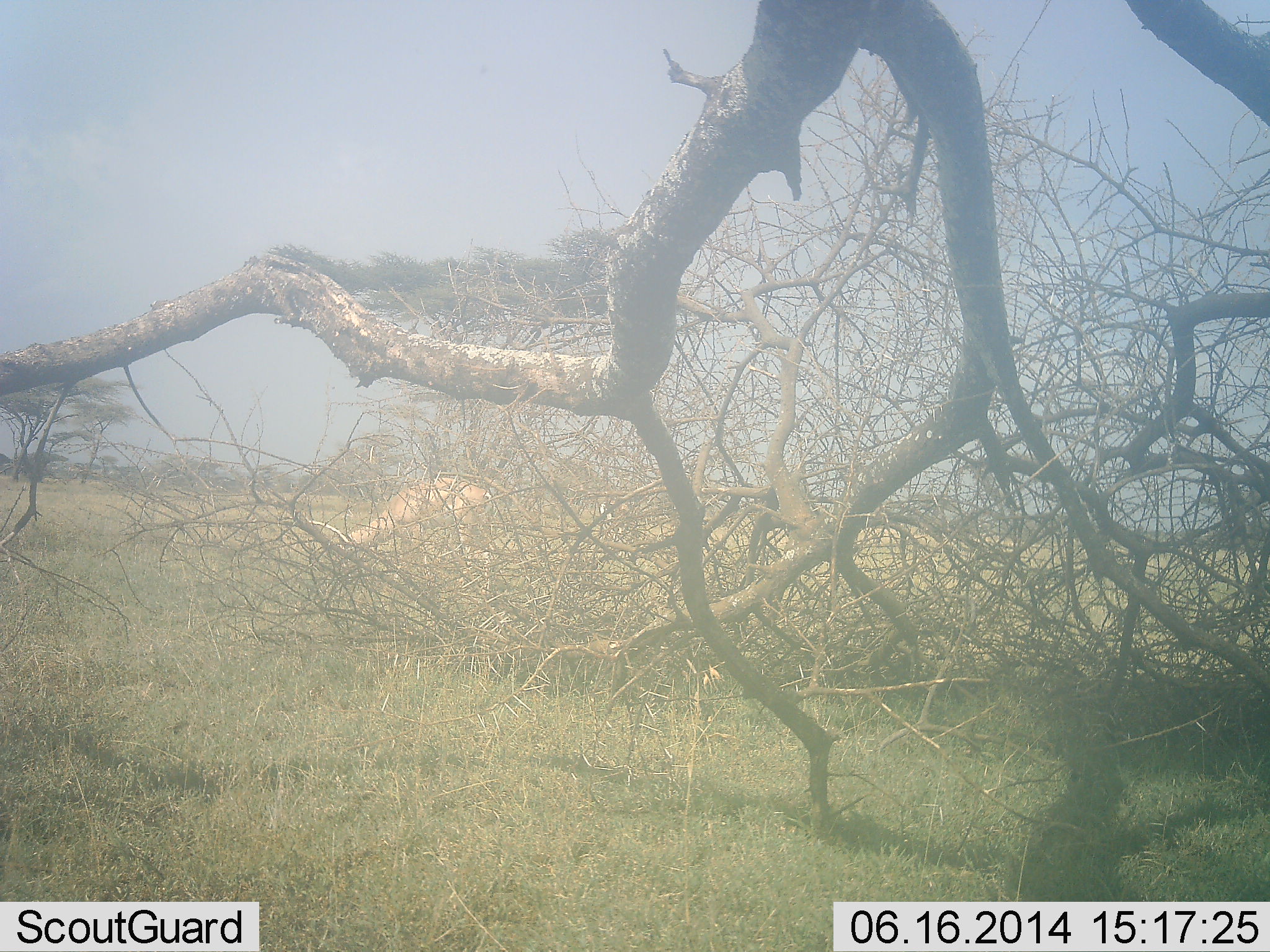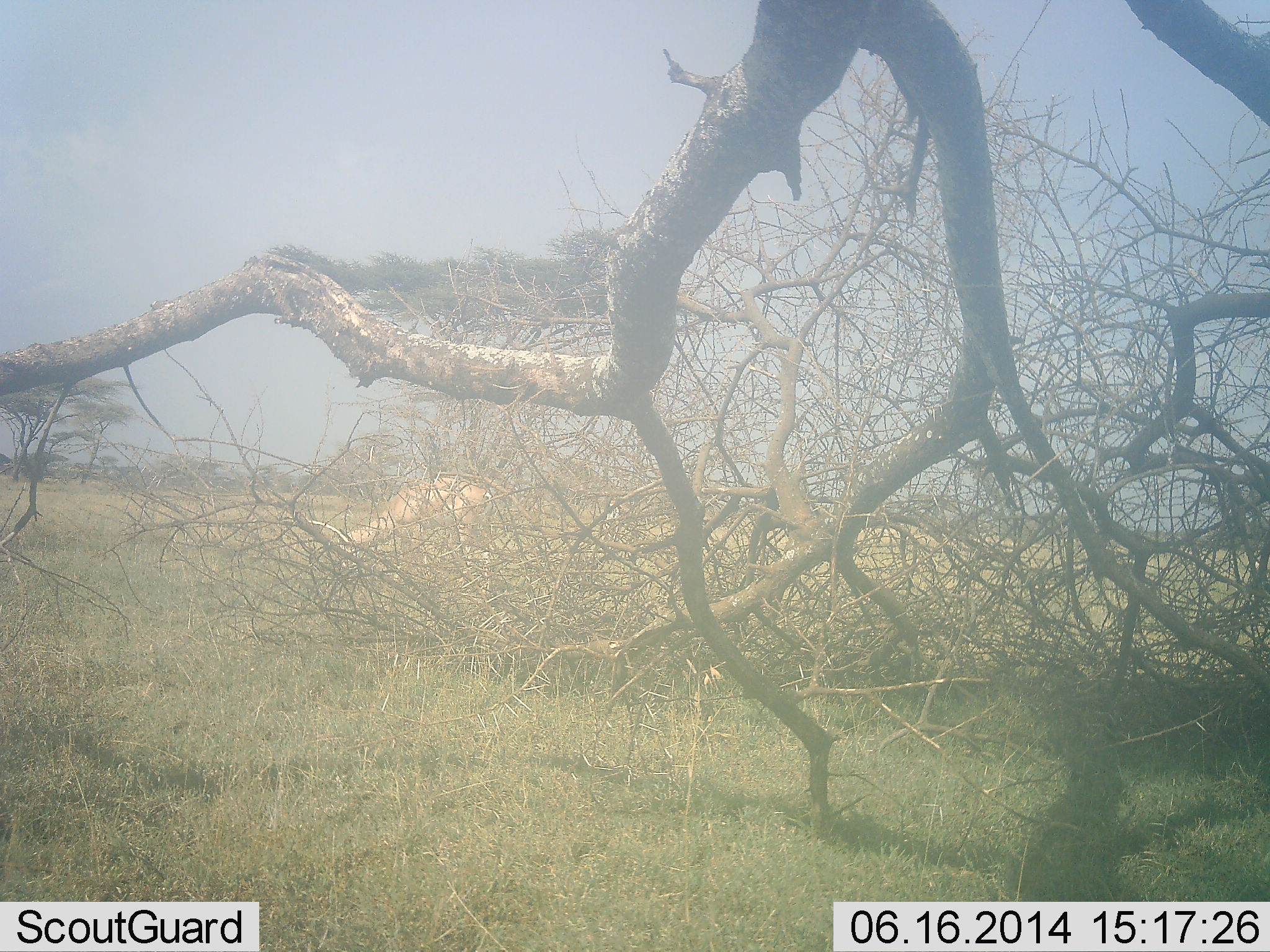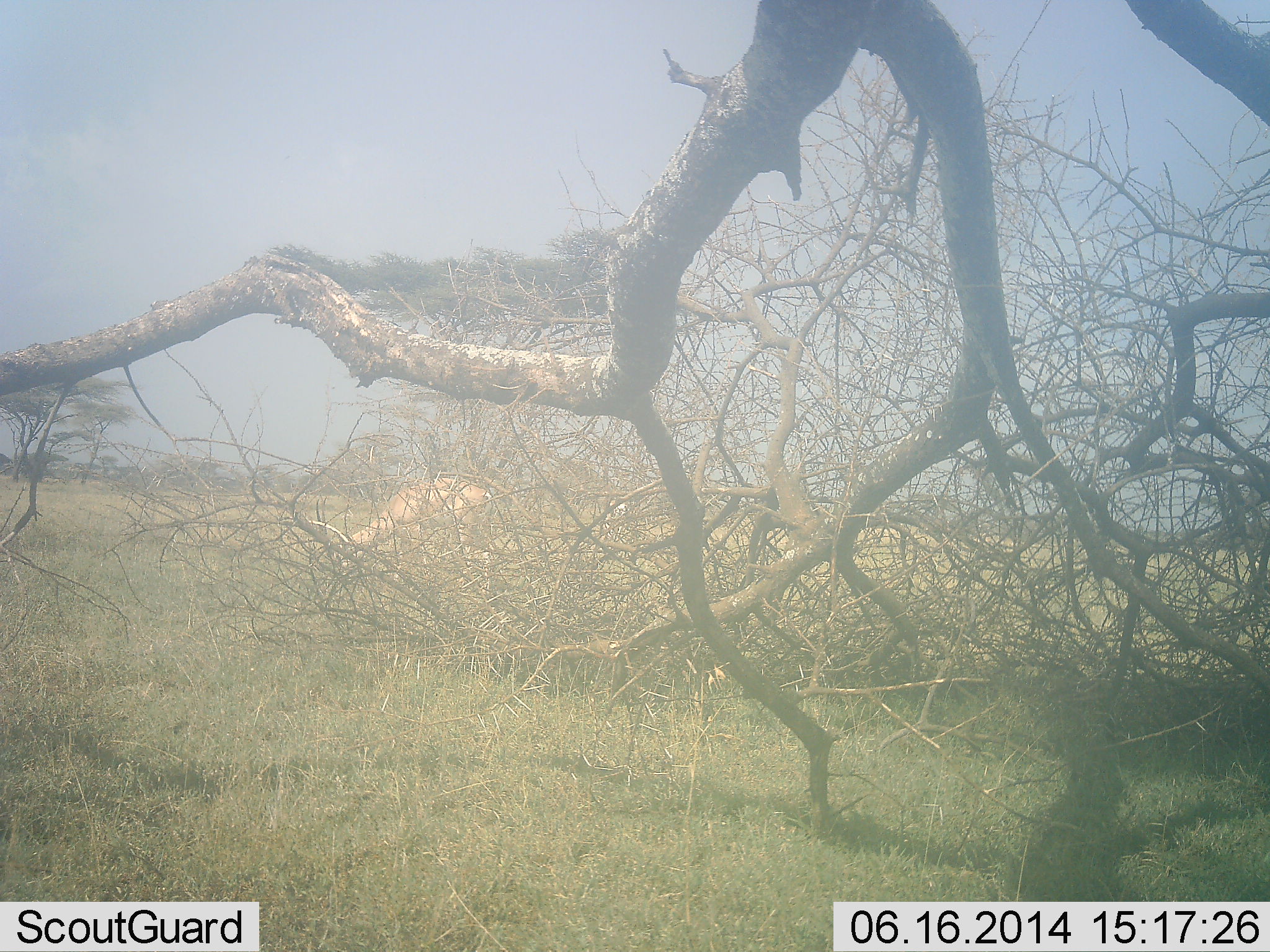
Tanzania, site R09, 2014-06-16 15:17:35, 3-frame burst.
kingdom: Animalia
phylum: Chordata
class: Mammalia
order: Artiodactyla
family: Bovidae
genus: Nanger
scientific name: Nanger granti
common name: grant's gazelle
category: gazellegrants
Gazellegrants (grant's gazelle) (Nanger granti), count 2. Behavior (volunteer vote fractions): standing 10%, resting 0%, moving 0%, interacting 0%. Young present (vote fraction): 0%. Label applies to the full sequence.